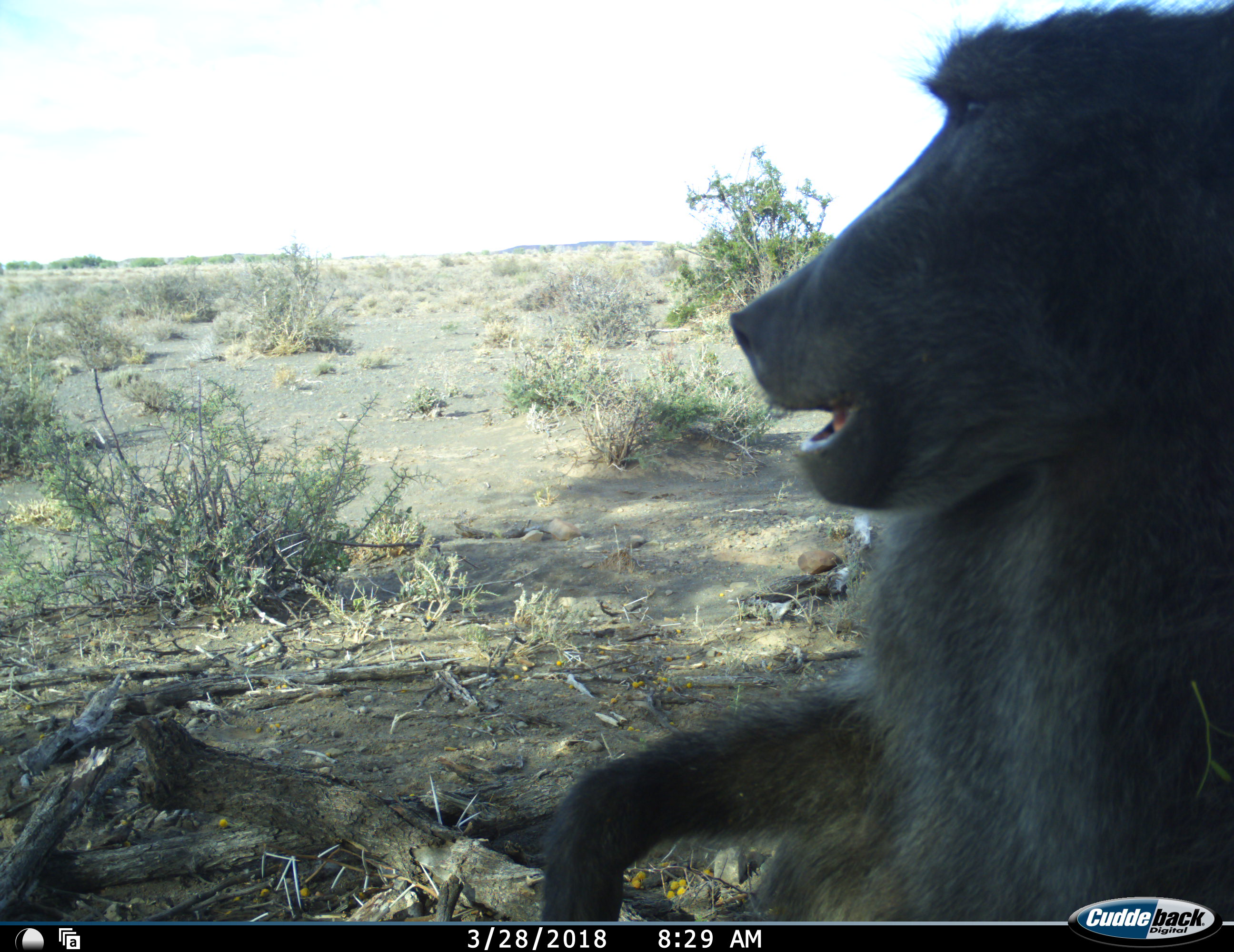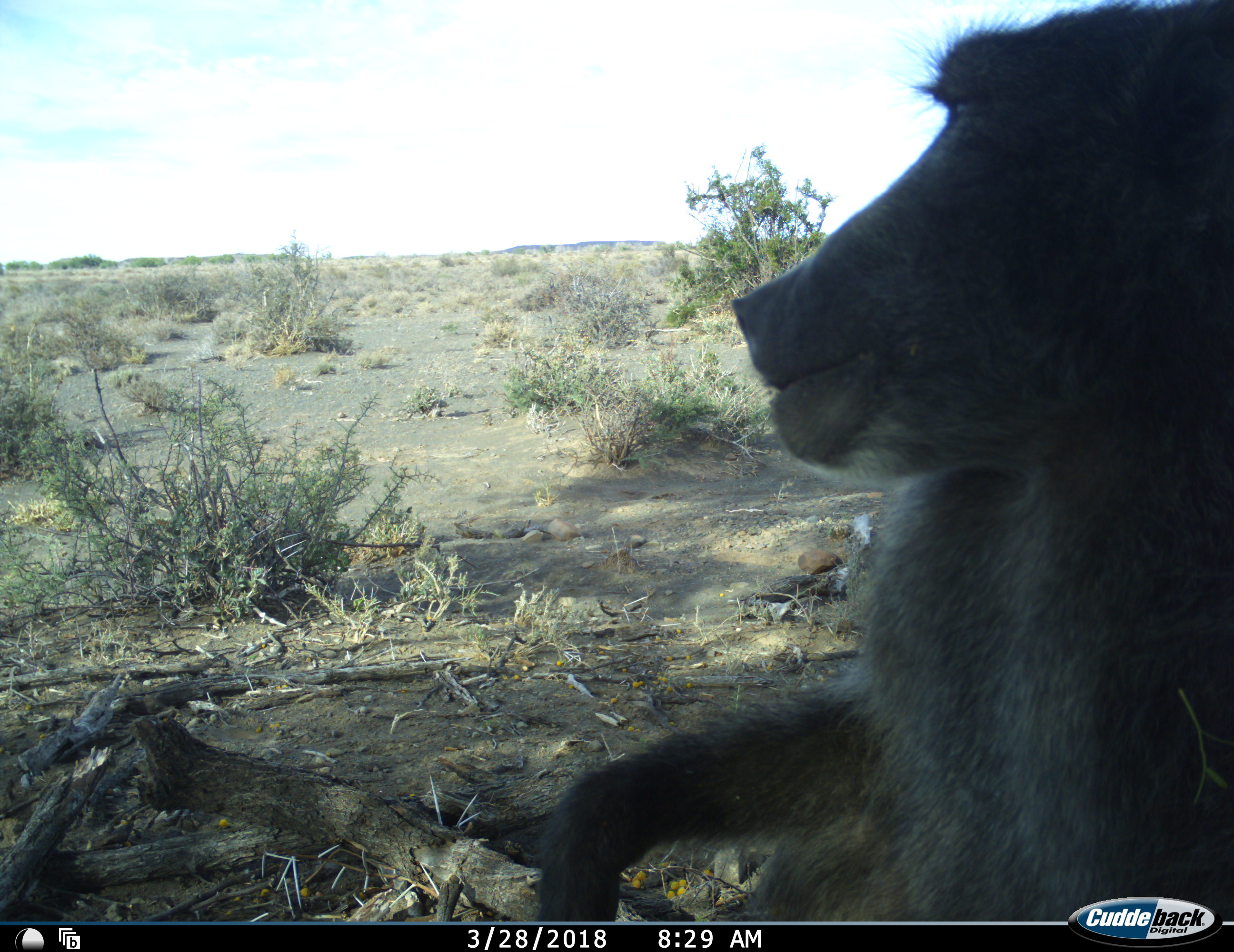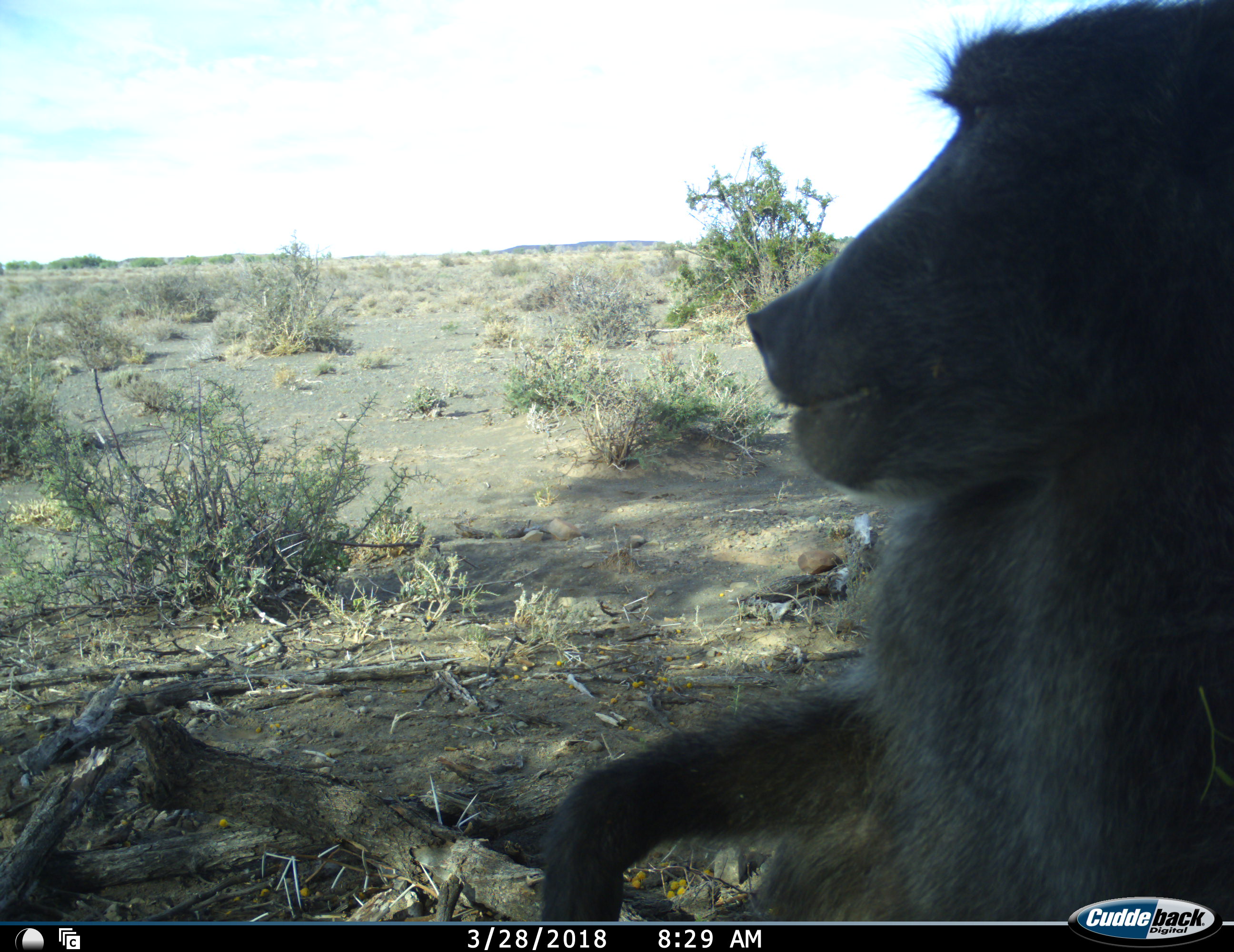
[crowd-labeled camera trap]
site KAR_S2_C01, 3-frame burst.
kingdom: Animalia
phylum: Chordata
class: Mammalia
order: Primates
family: Cercopithecidae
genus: Papio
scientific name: Papio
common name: baboon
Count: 1.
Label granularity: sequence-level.